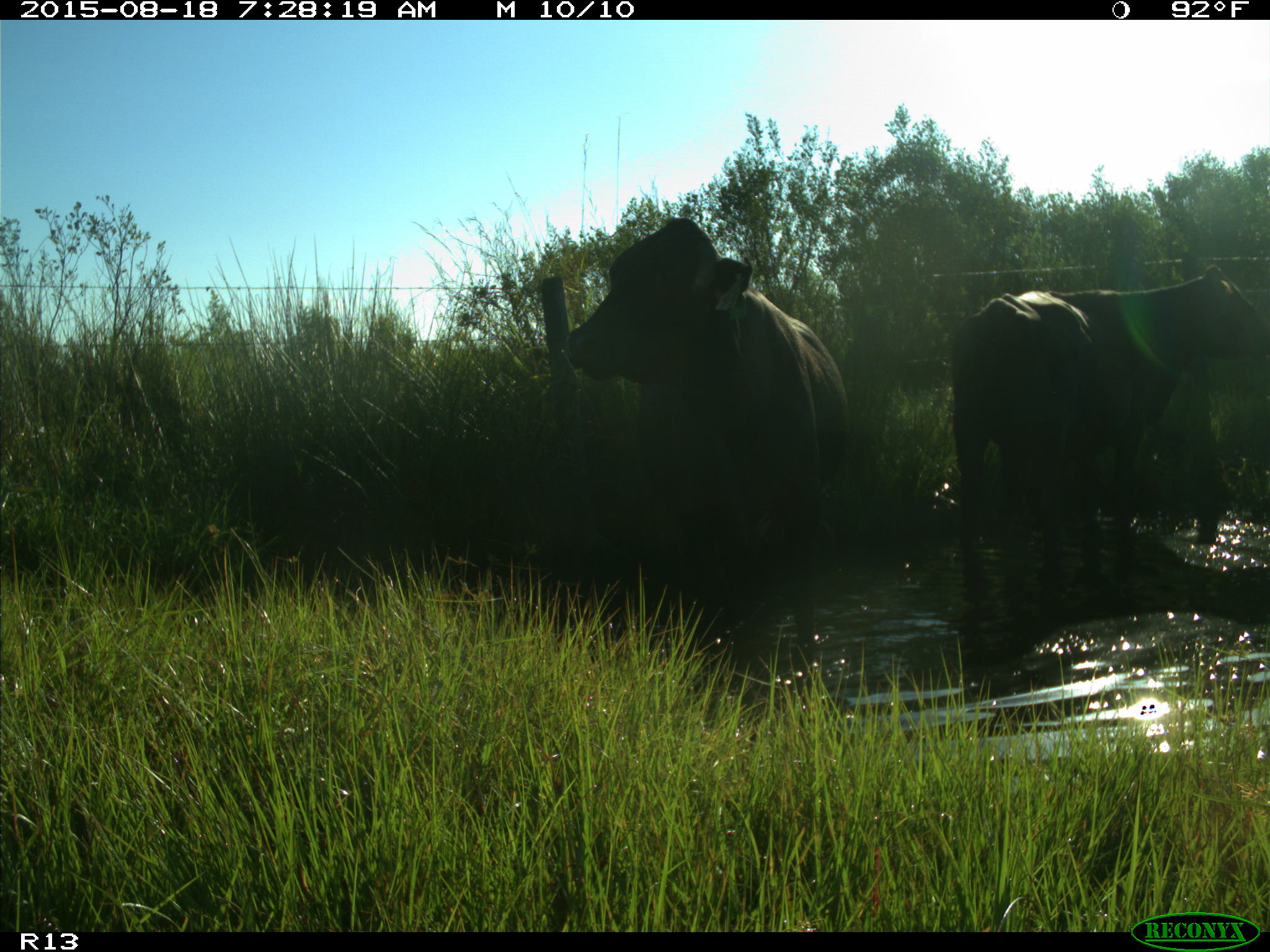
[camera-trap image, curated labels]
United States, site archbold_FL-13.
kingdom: Animalia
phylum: Chordata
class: Mammalia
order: Artiodactyla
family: Bovidae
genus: Bos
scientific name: Bos taurus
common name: domestic cow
Bos taurus (domestic cow).